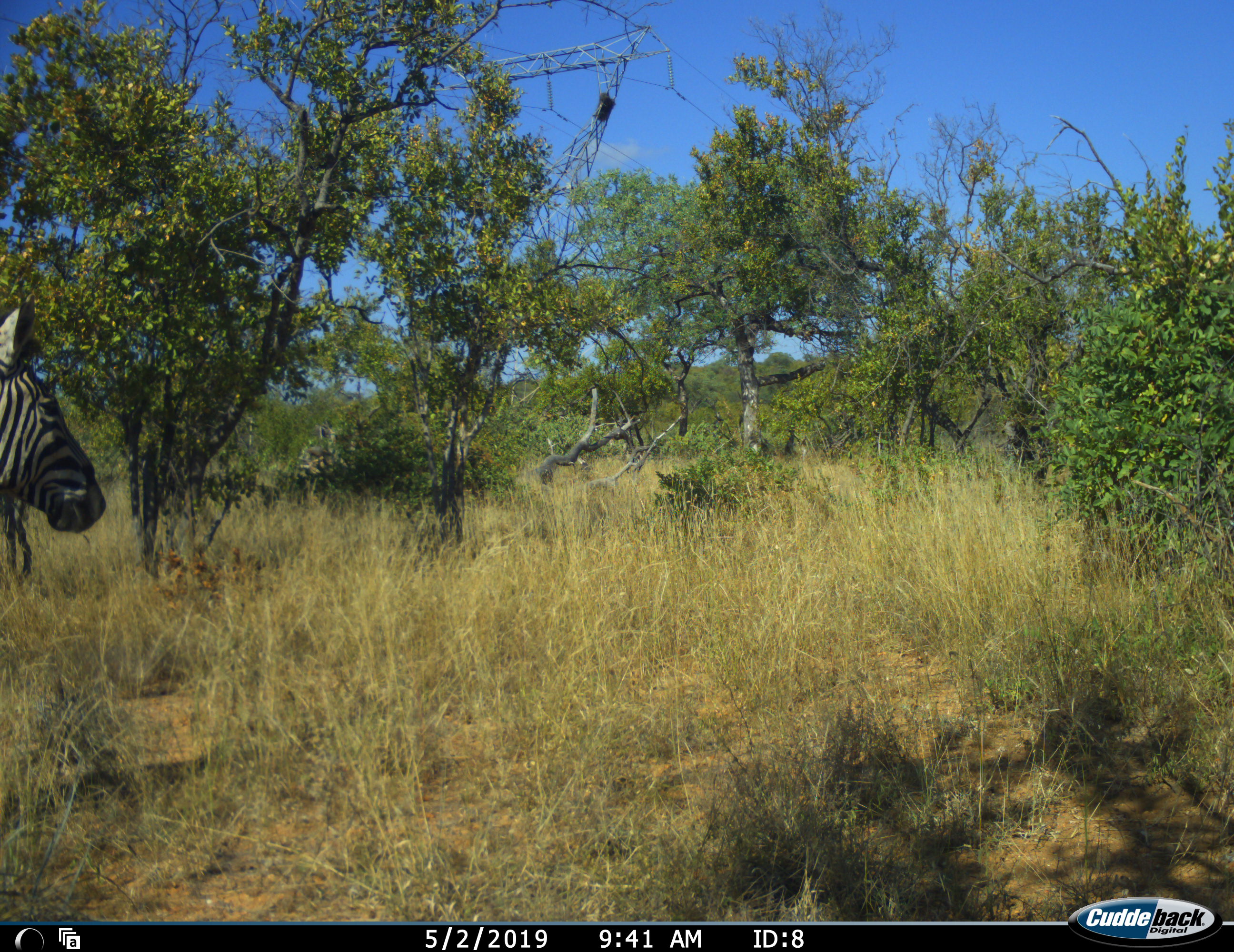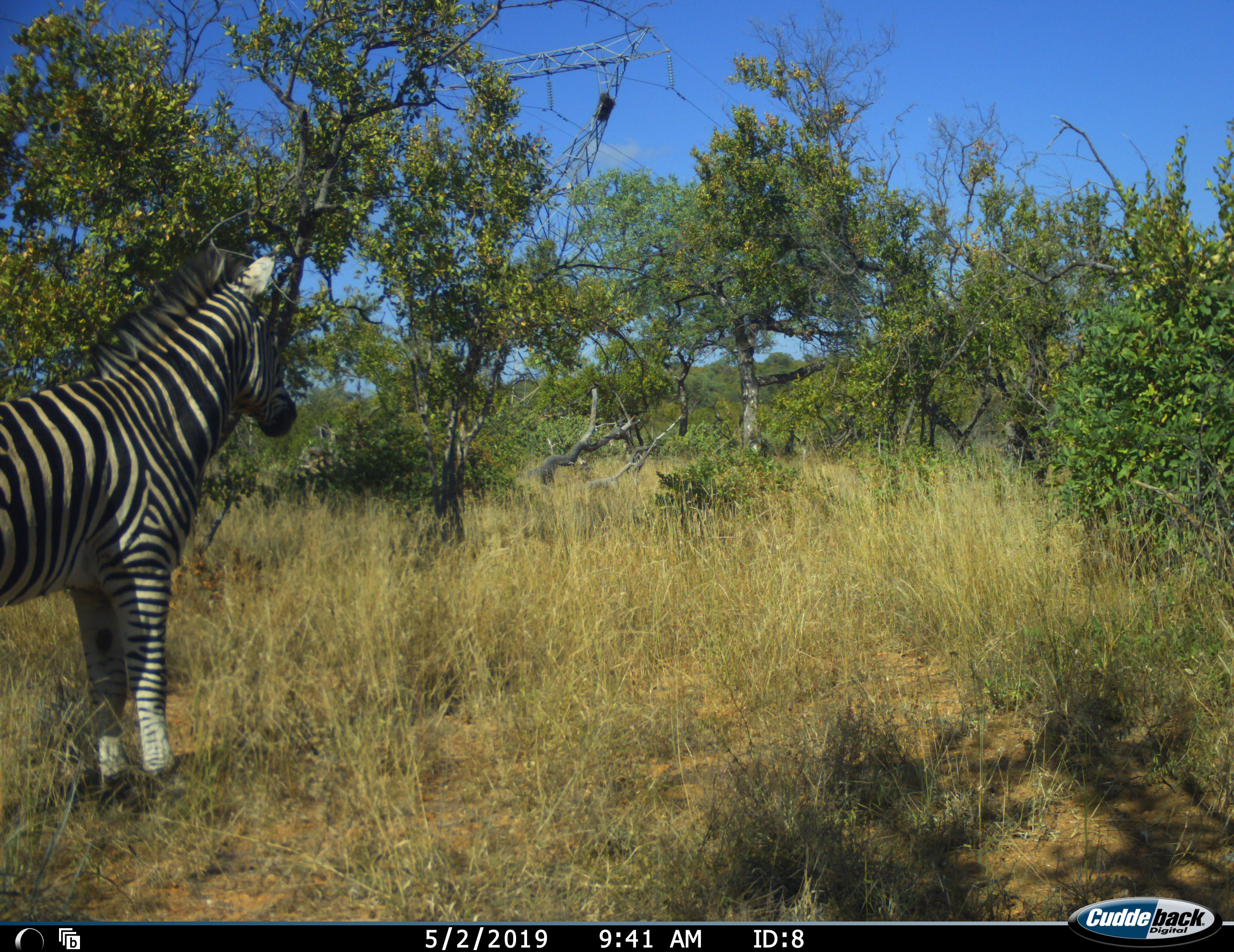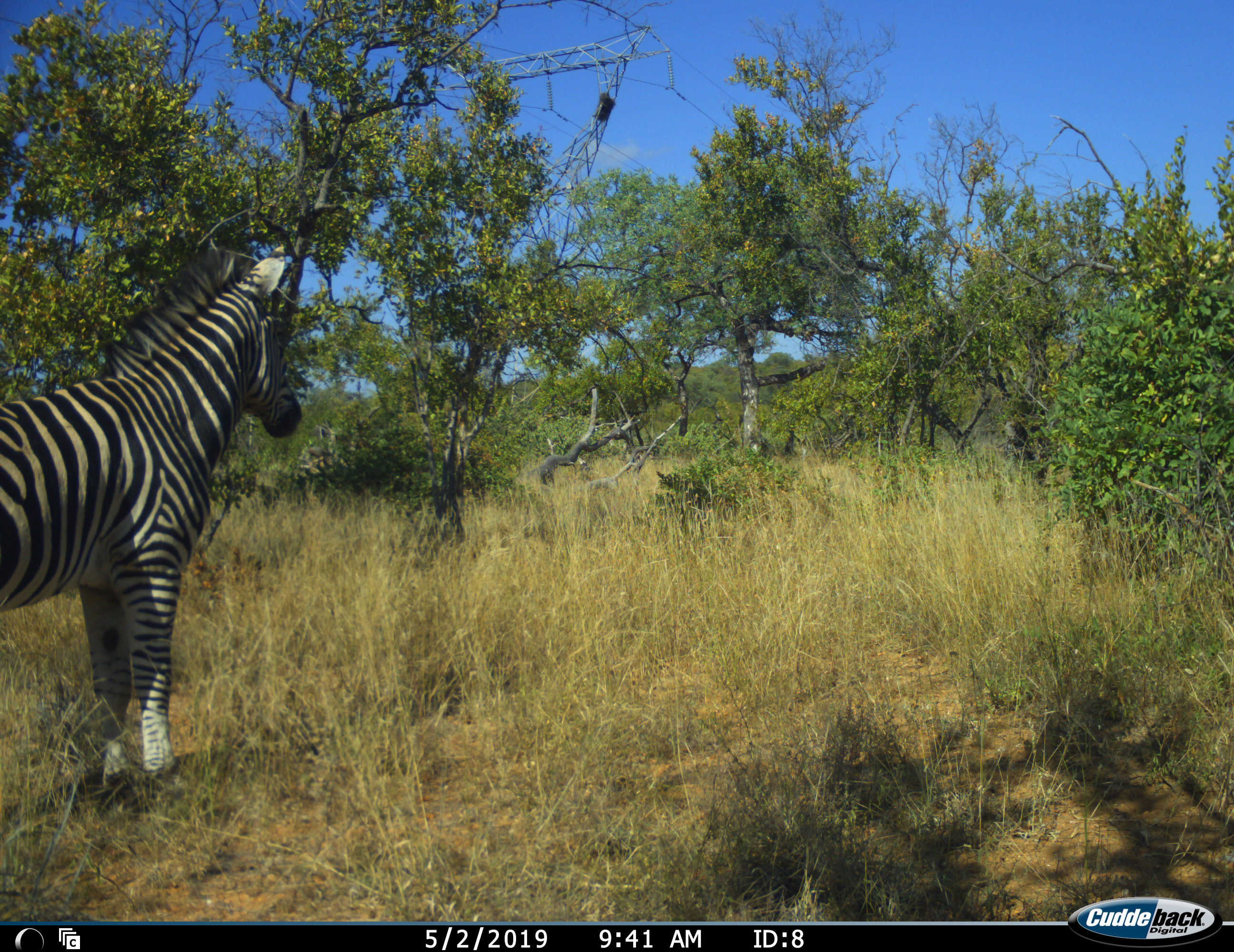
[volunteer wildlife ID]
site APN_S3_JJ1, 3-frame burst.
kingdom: Animalia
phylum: Chordata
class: Mammalia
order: Perissodactyla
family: Equidae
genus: Equus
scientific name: Equus quagga burchellii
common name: burchell's zebra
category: zebraburchells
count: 1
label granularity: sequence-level